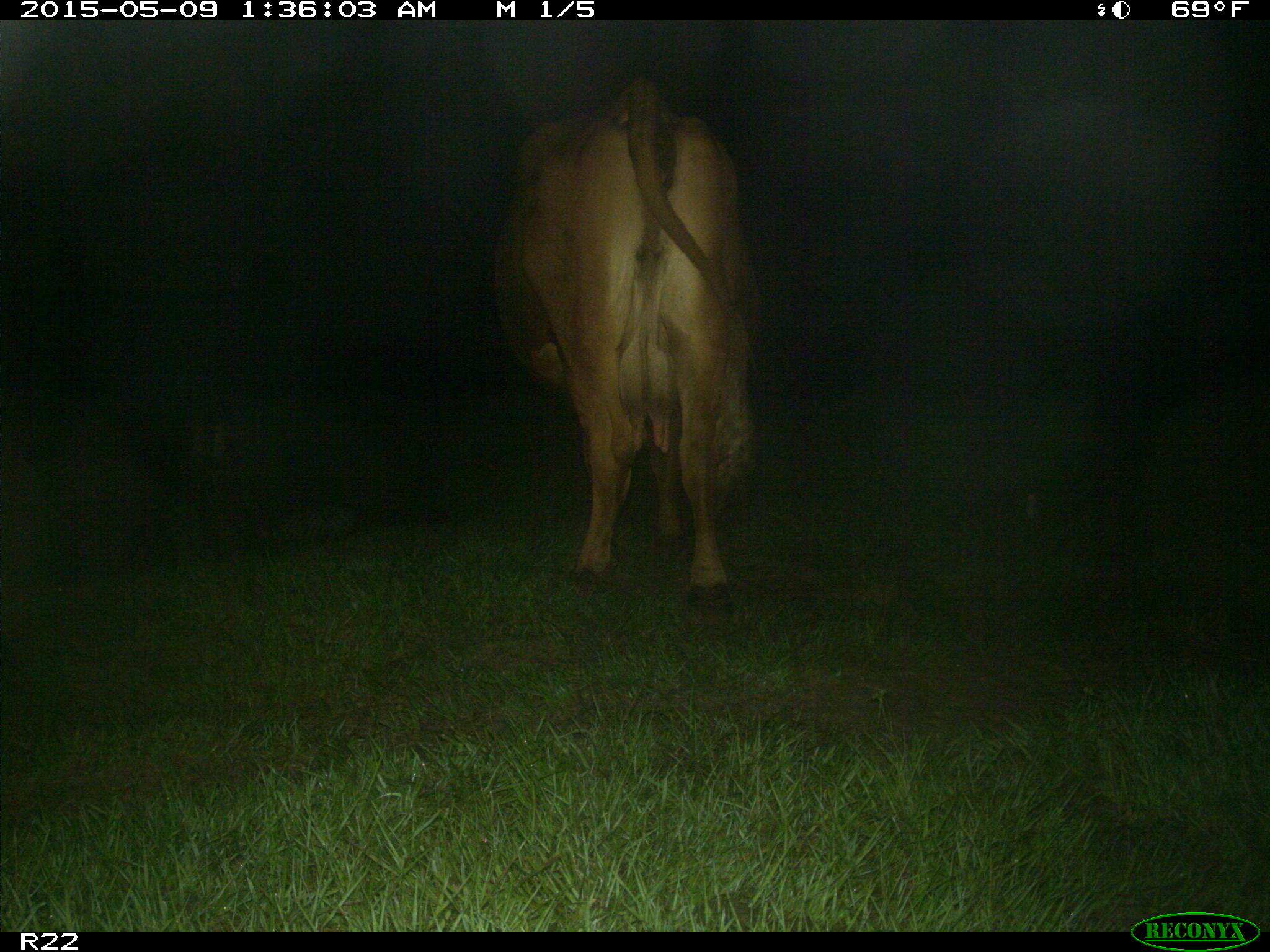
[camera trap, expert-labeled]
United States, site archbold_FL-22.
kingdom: Animalia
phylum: Chordata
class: Mammalia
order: Artiodactyla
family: Bovidae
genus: Bos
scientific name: Bos taurus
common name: domestic cow